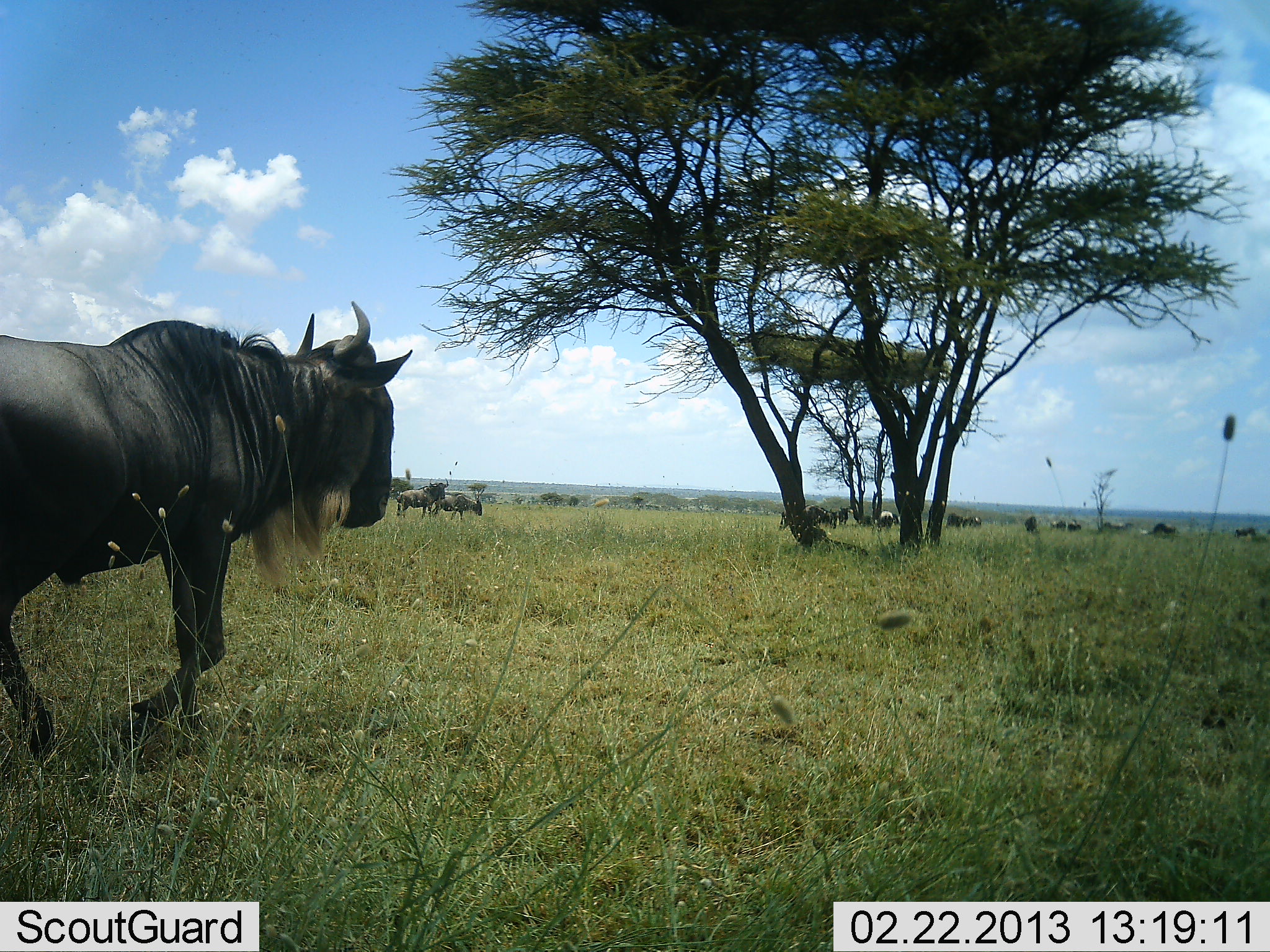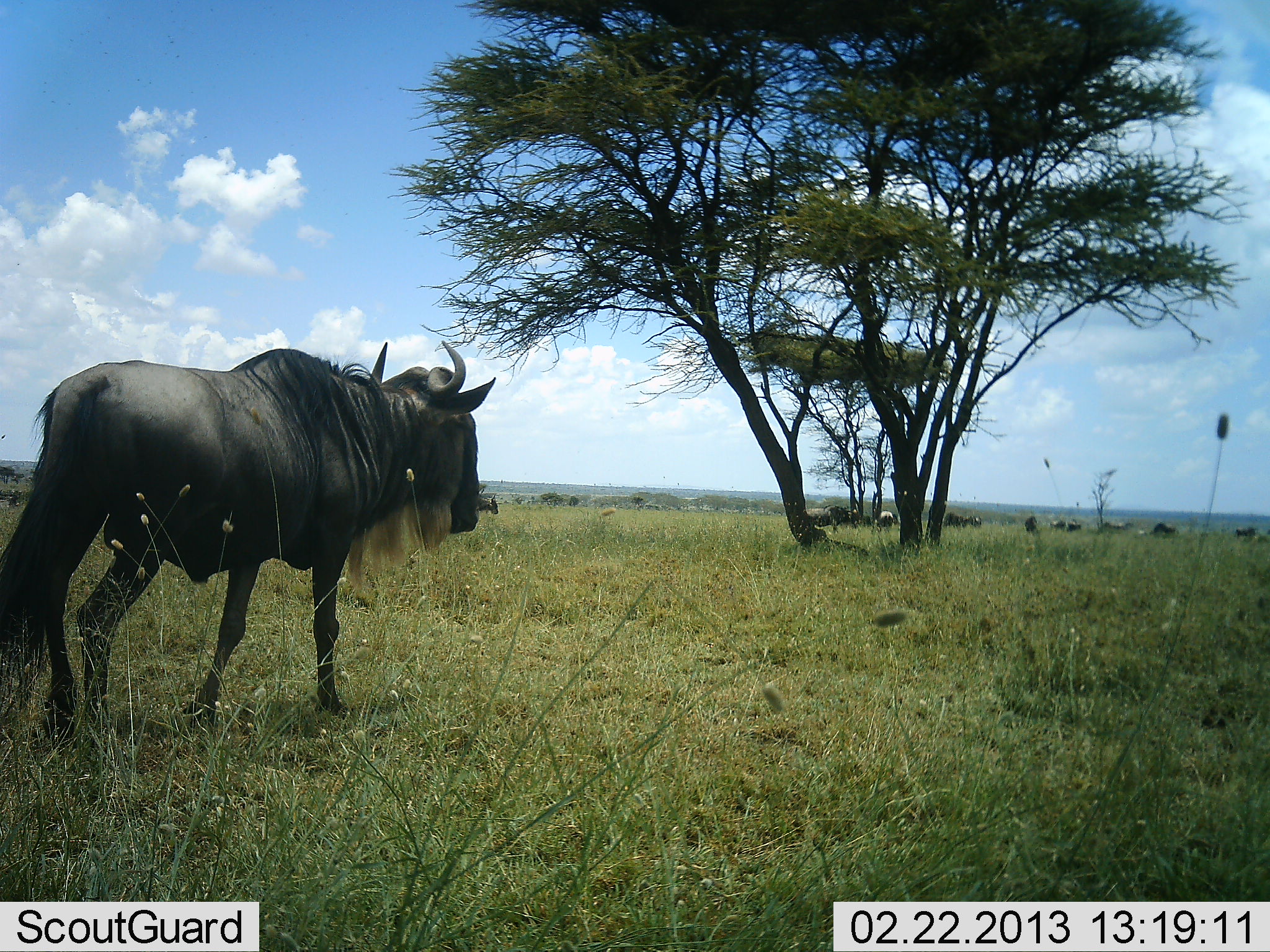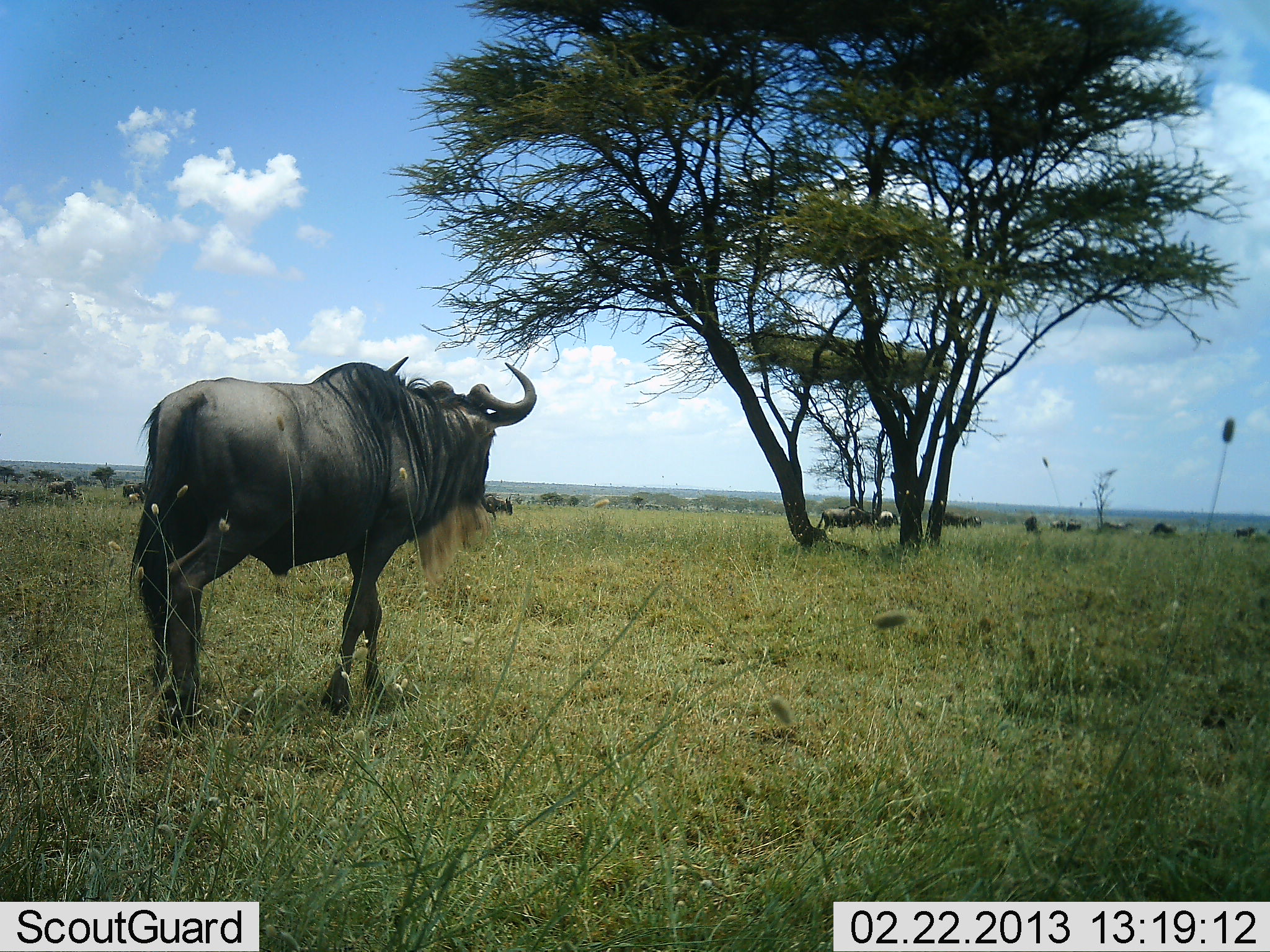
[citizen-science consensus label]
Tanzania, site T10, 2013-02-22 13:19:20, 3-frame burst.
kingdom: Animalia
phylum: Chordata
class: Mammalia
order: Artiodactyla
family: Bovidae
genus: Connochaetes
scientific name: Connochaetes taurinus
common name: blue wildebeest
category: wildebeest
Wildebeest (blue wildebeest) (Connochaetes taurinus), count 10. Behavior (volunteer vote fractions): standing 41%, resting 3%, moving 84%, interacting 0%. Young present (vote fraction): 0%. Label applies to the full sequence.